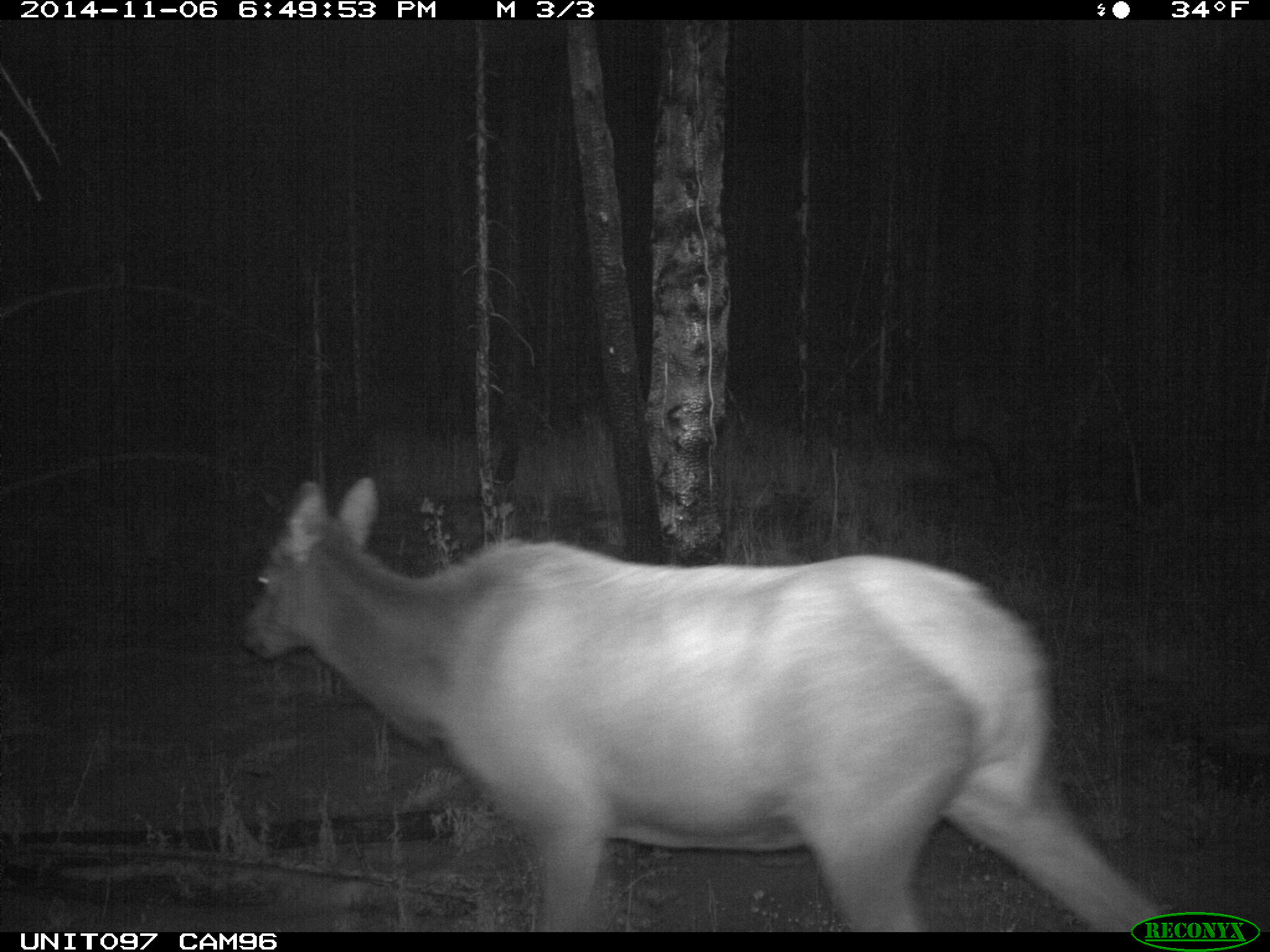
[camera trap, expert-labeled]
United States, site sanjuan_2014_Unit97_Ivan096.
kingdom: Animalia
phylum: Chordata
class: Mammalia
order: Artiodactyla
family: Cervidae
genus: Cervus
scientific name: Cervus elaphus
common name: red deer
Cervus elaphus (red deer).